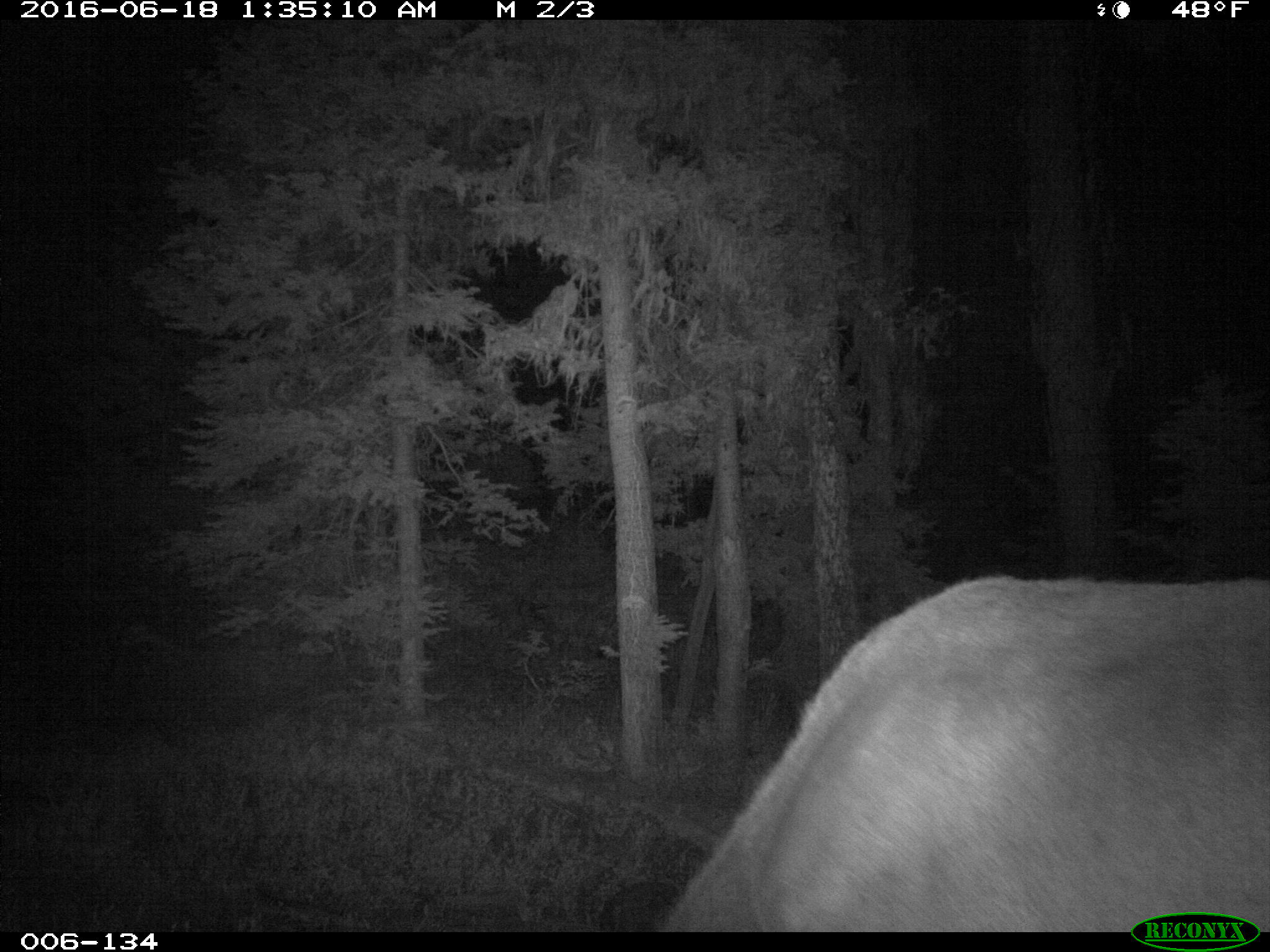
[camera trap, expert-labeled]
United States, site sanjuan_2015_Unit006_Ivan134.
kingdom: Animalia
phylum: Chordata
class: Mammalia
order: Artiodactyla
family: Cervidae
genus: Cervus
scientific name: Cervus elaphus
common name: red deer